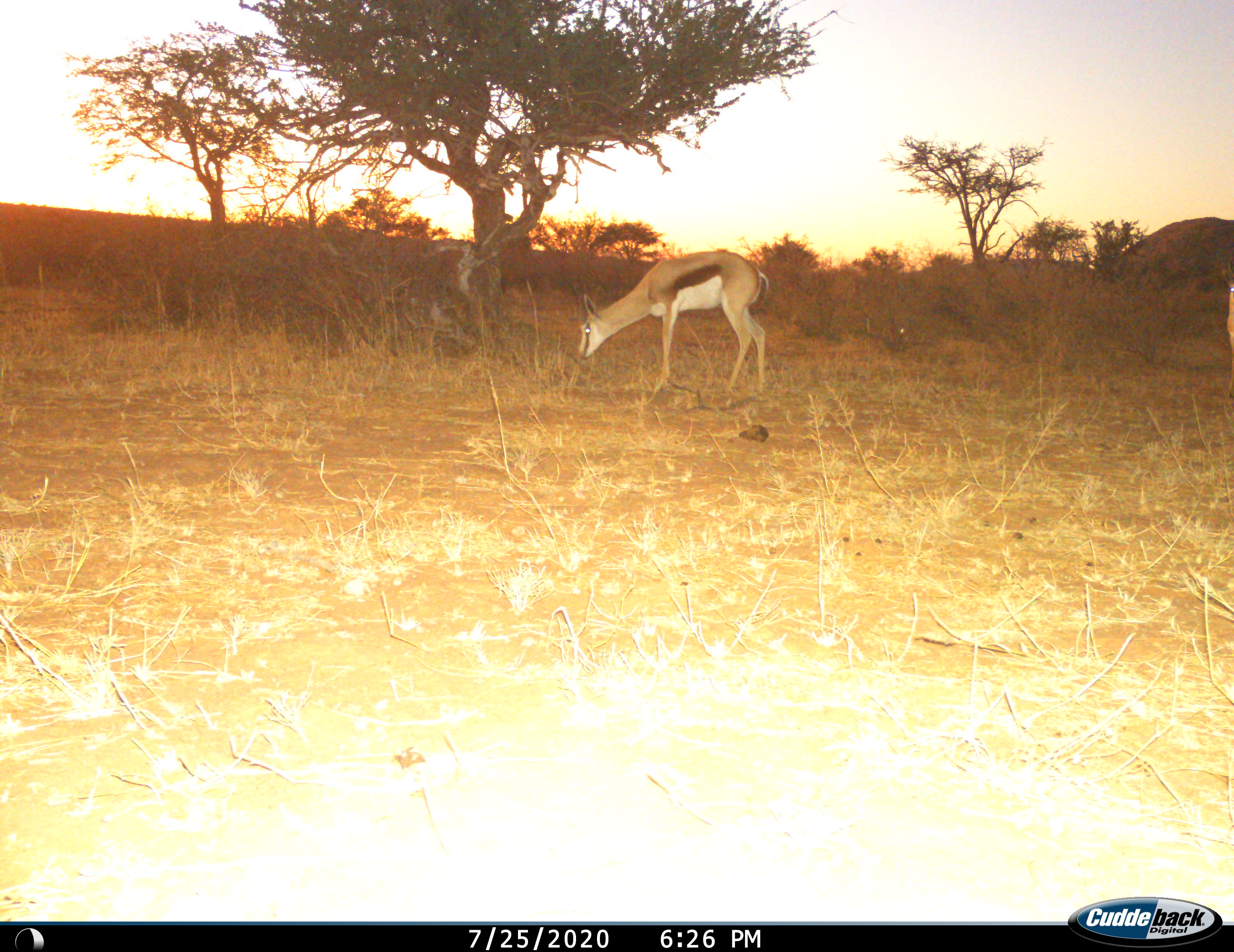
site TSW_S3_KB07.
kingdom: Animalia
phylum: Chordata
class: Mammalia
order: Artiodactyla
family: Bovidae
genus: Antidorcas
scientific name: Antidorcas marsupialis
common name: springbok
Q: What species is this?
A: Springbok (Antidorcas marsupialis).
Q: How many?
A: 1.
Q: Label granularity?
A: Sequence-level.